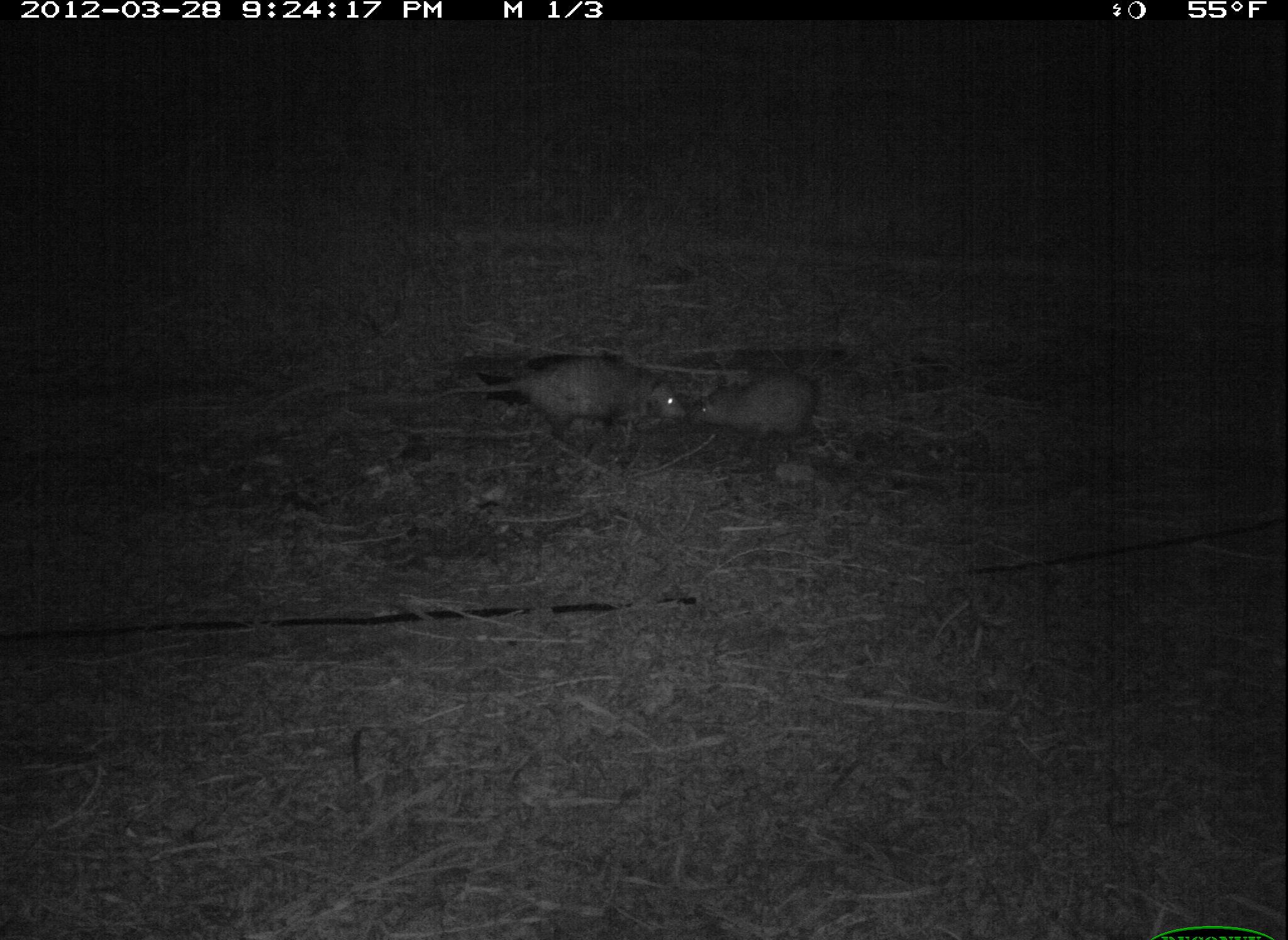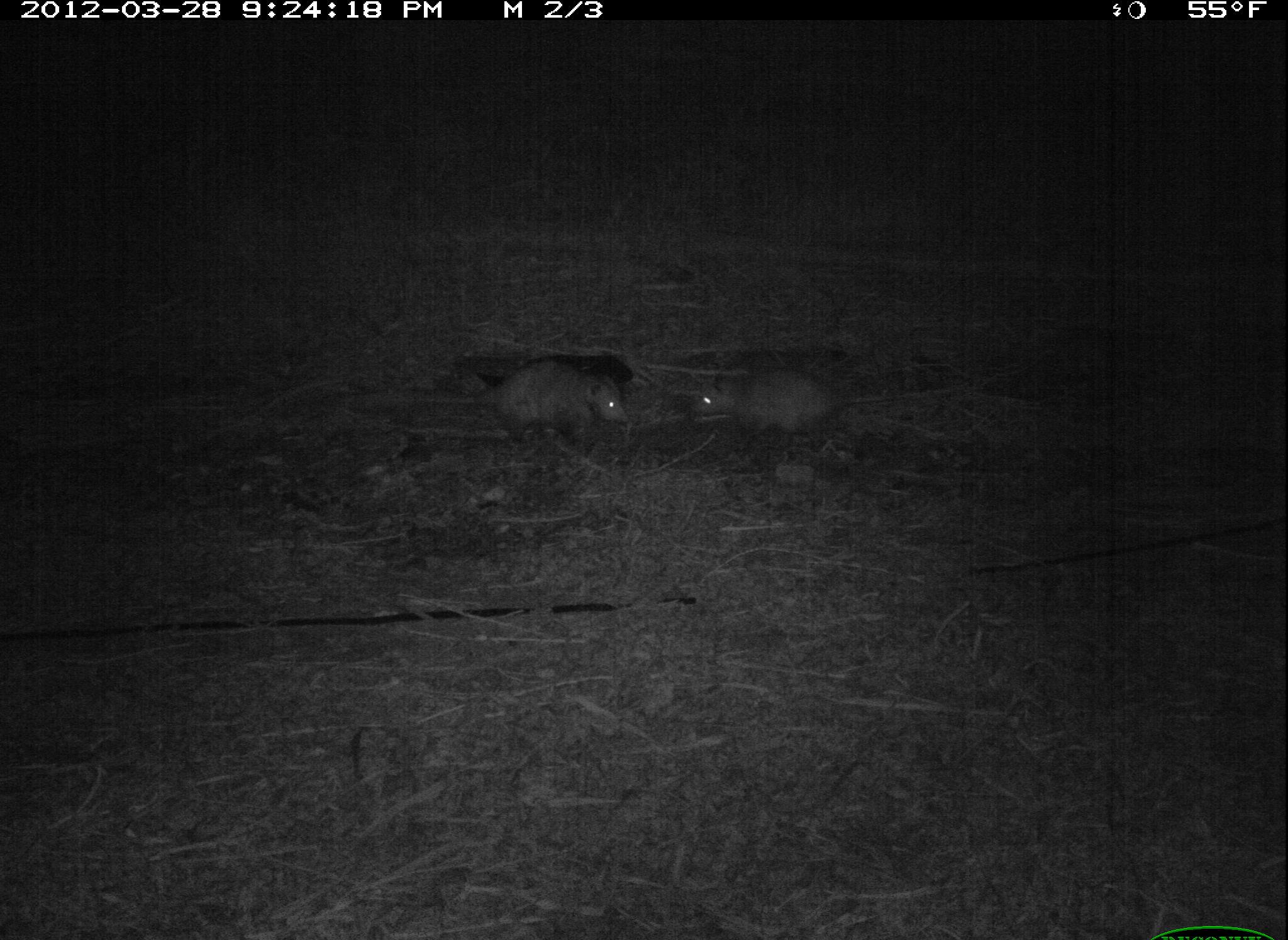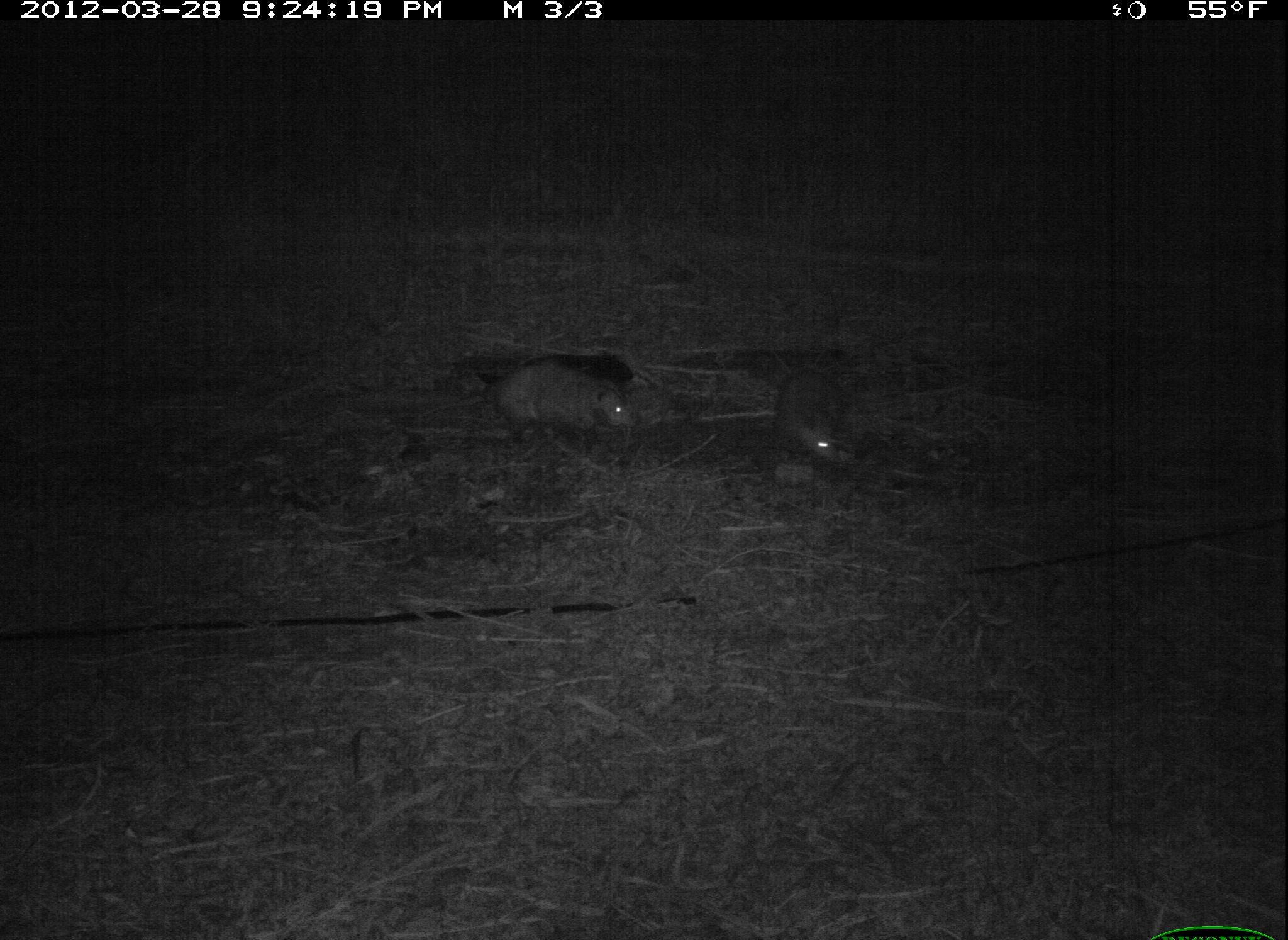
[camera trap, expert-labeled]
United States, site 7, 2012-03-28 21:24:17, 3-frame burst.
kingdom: Animalia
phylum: Chordata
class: Mammalia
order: Didelphimorphia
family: Didelphidae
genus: Didelphis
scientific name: Didelphis virginiana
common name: virginia opossum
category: opossum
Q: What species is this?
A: Opossum (virginia opossum) (Didelphis virginiana).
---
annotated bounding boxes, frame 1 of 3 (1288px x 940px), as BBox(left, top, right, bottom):
opossum: BBox(462, 343, 686, 448); BBox(686, 364, 842, 457)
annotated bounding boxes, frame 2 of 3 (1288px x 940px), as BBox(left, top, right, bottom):
opossum: BBox(396, 351, 639, 454); BBox(683, 359, 861, 451)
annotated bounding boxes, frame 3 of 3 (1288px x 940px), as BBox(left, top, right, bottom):
opossum: BBox(480, 346, 644, 457); BBox(752, 354, 877, 474)